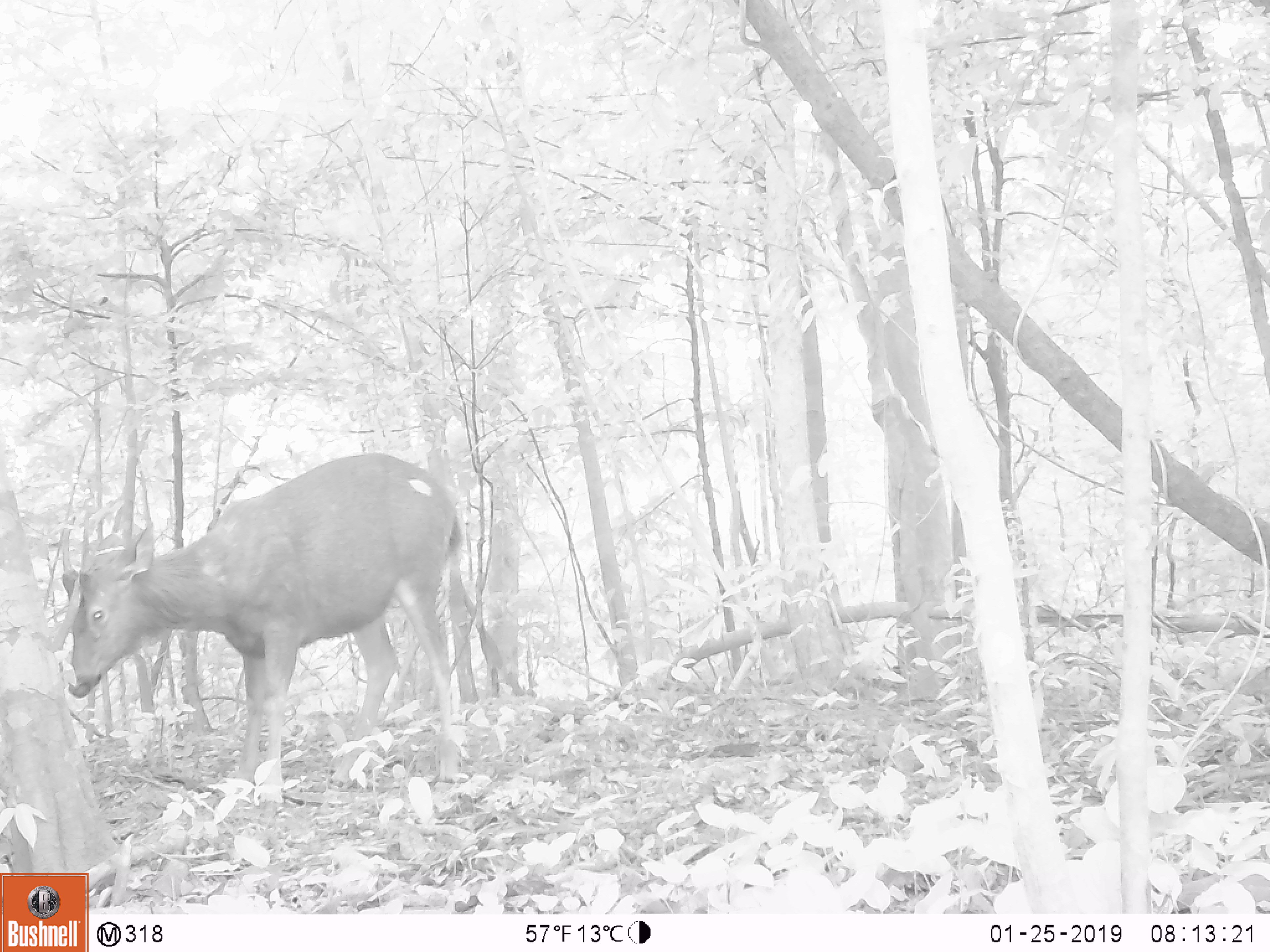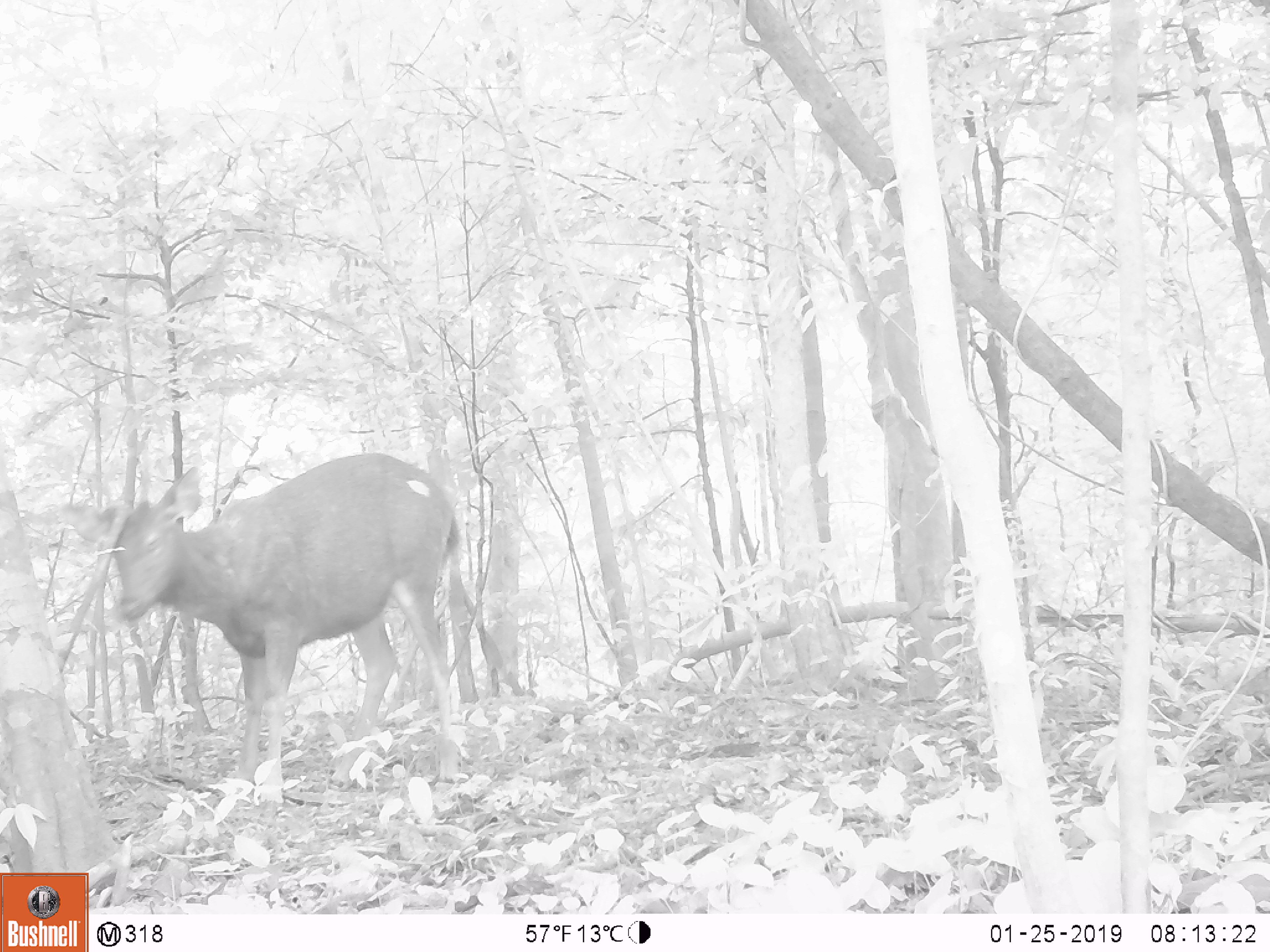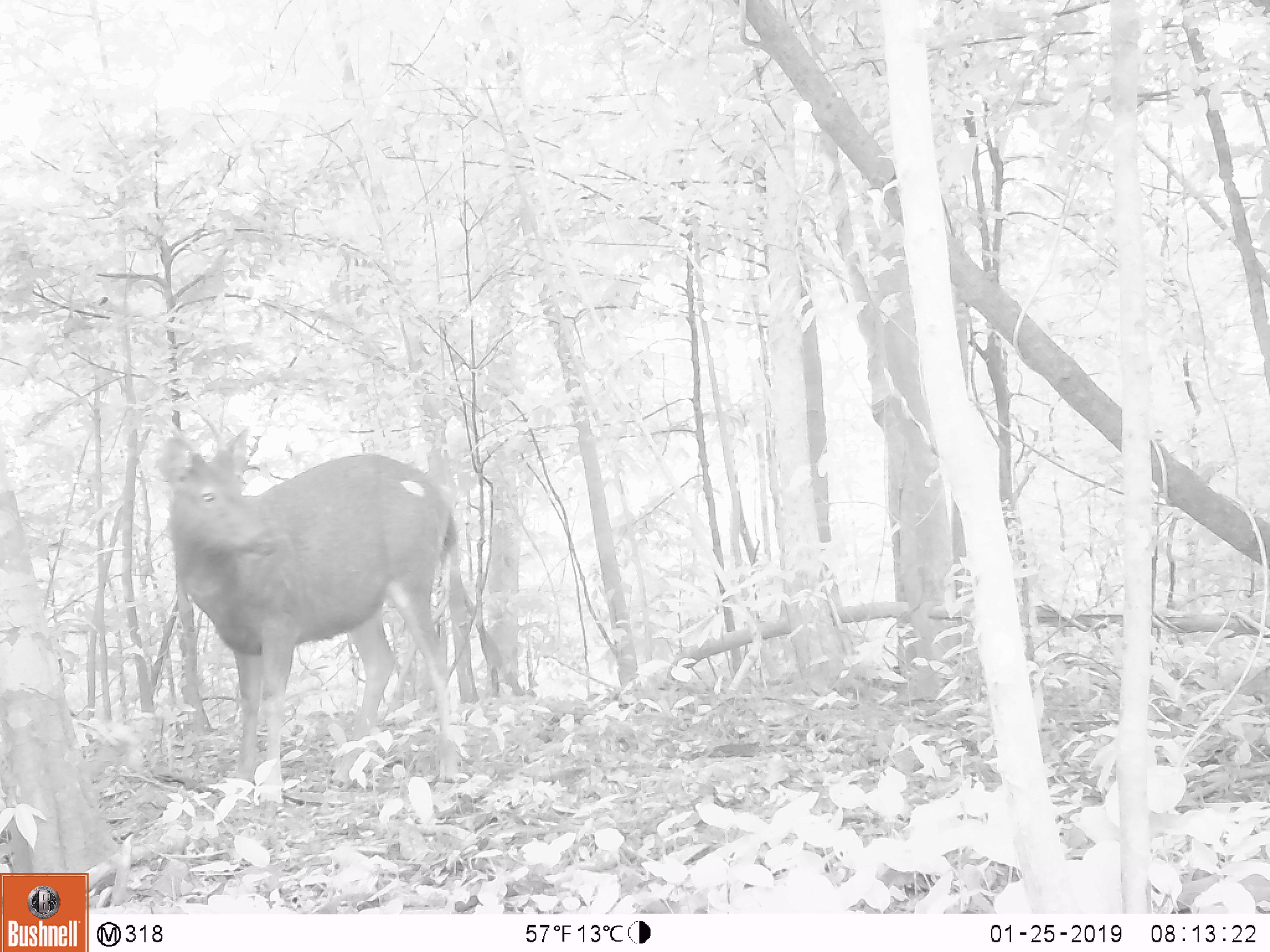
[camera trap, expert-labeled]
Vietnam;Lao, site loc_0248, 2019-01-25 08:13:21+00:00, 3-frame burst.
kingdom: Animalia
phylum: Chordata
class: Mammalia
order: Artiodactyla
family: Cervidae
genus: Rusa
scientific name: Rusa unicolor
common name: sambar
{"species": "sambar (Rusa unicolor)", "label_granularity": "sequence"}